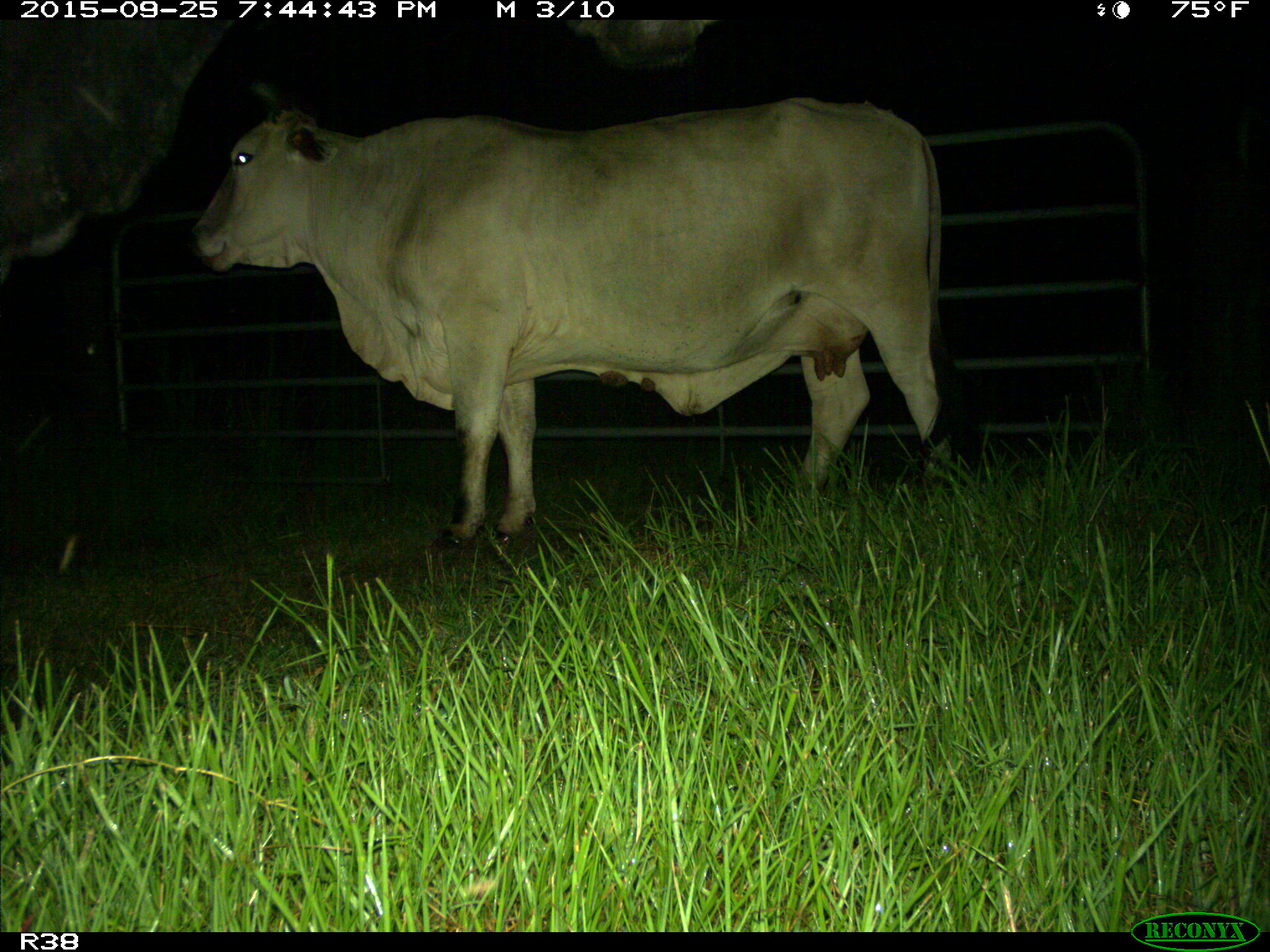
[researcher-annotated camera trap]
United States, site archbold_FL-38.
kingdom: Animalia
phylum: Chordata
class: Mammalia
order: Artiodactyla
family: Bovidae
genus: Bos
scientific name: Bos taurus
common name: domestic cow